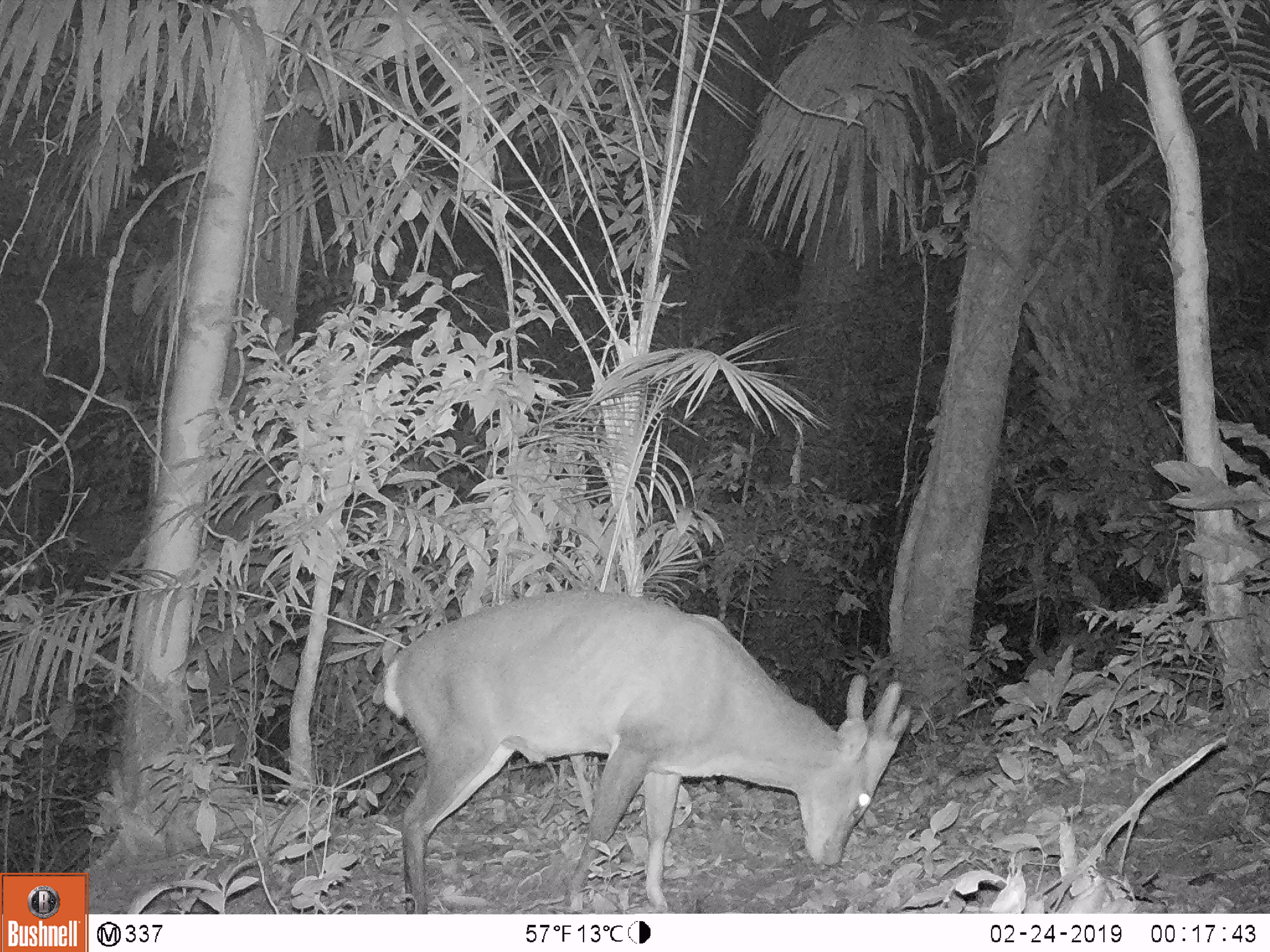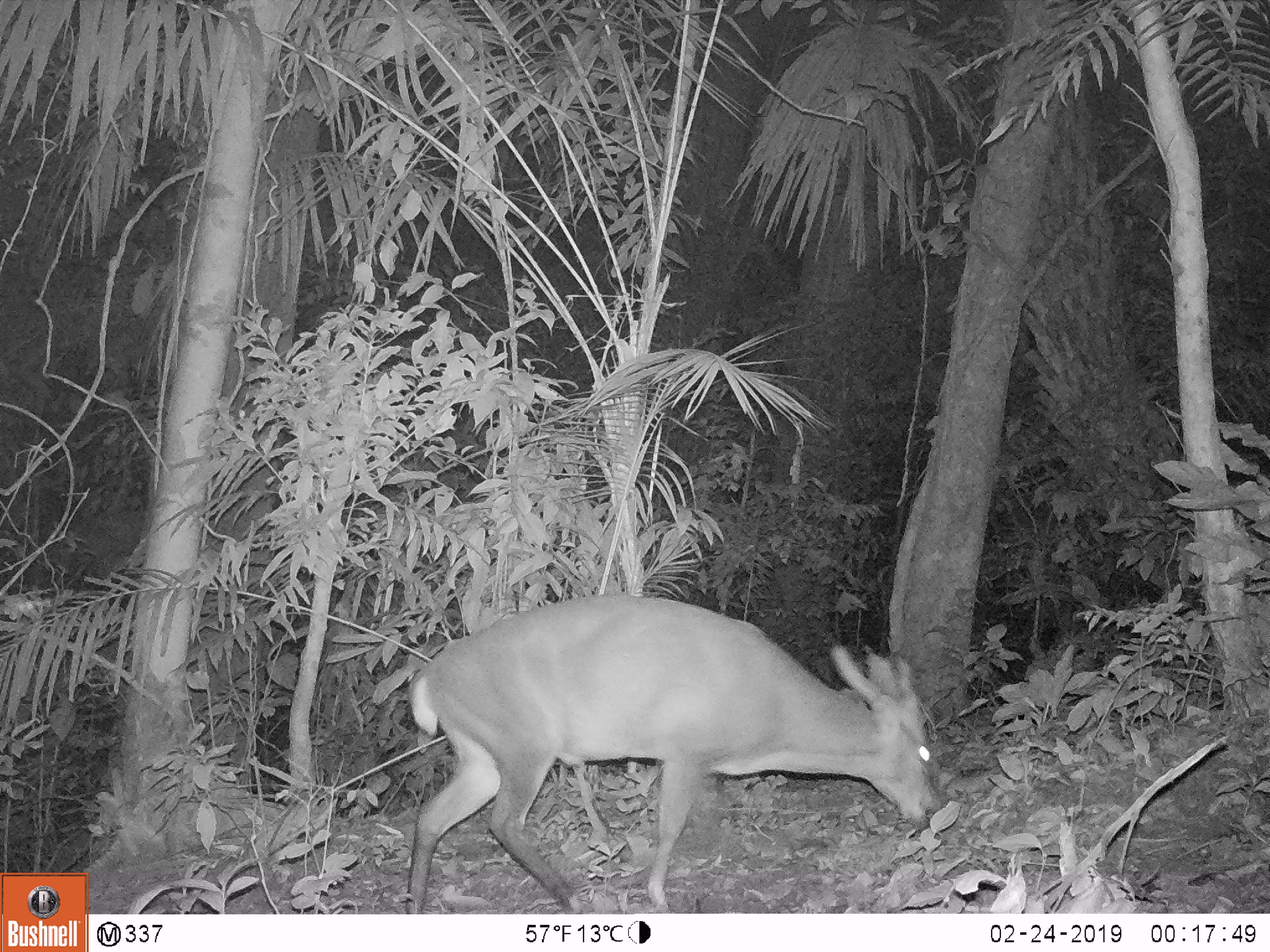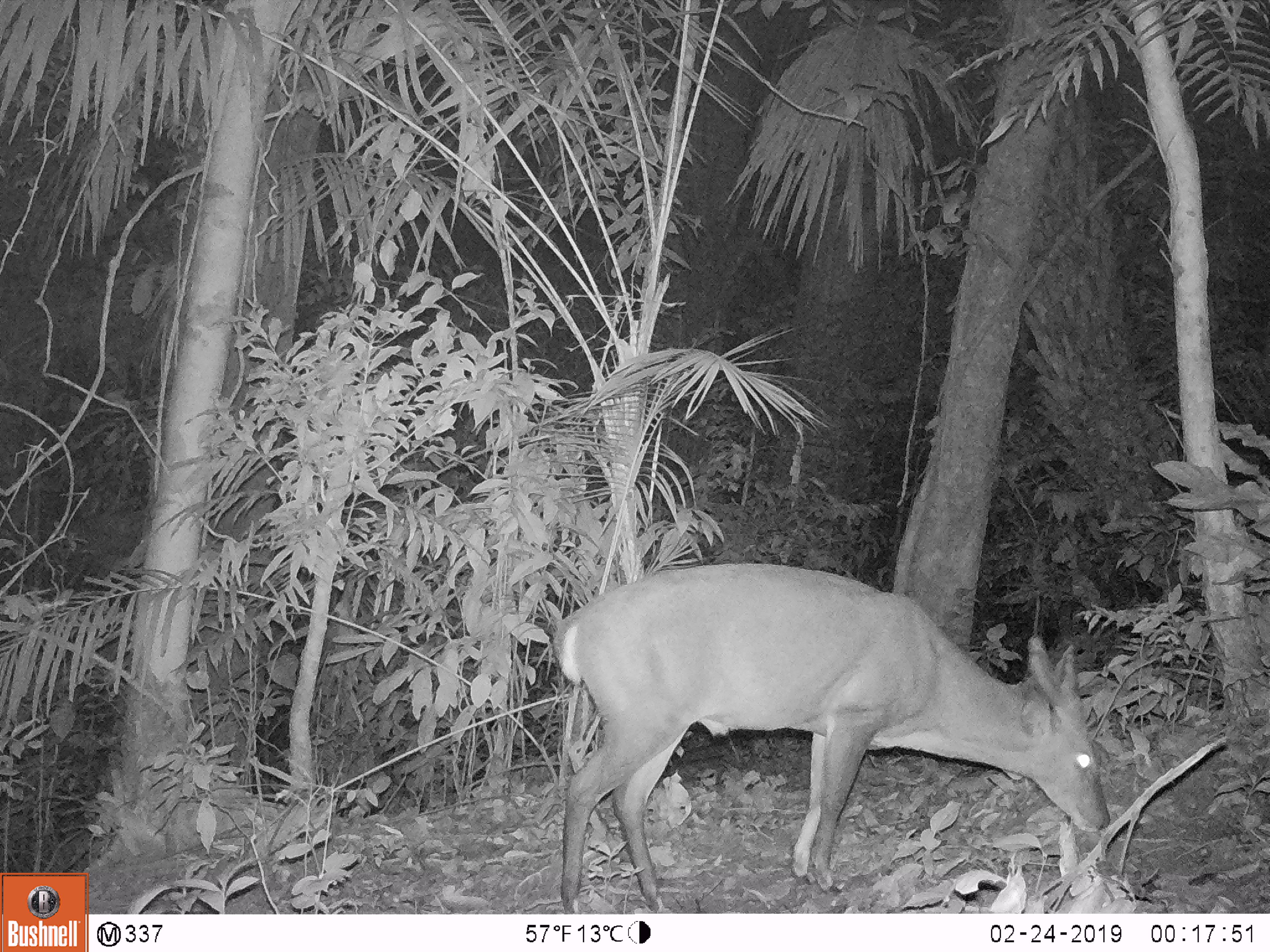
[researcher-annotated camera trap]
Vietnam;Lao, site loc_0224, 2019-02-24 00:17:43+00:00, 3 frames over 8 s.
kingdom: Animalia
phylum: Chordata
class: Mammalia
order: Artiodactyla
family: Cervidae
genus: Muntiacus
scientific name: Muntiacus vuquangensis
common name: large-antlered muntjac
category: large antlered muntjac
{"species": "large antlered muntjac (large-antlered muntjac) (Muntiacus vuquangensis)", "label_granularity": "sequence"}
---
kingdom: Animalia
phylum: Arthropoda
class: Insecta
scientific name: Insecta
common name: insect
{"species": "insect (Insecta)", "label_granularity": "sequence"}